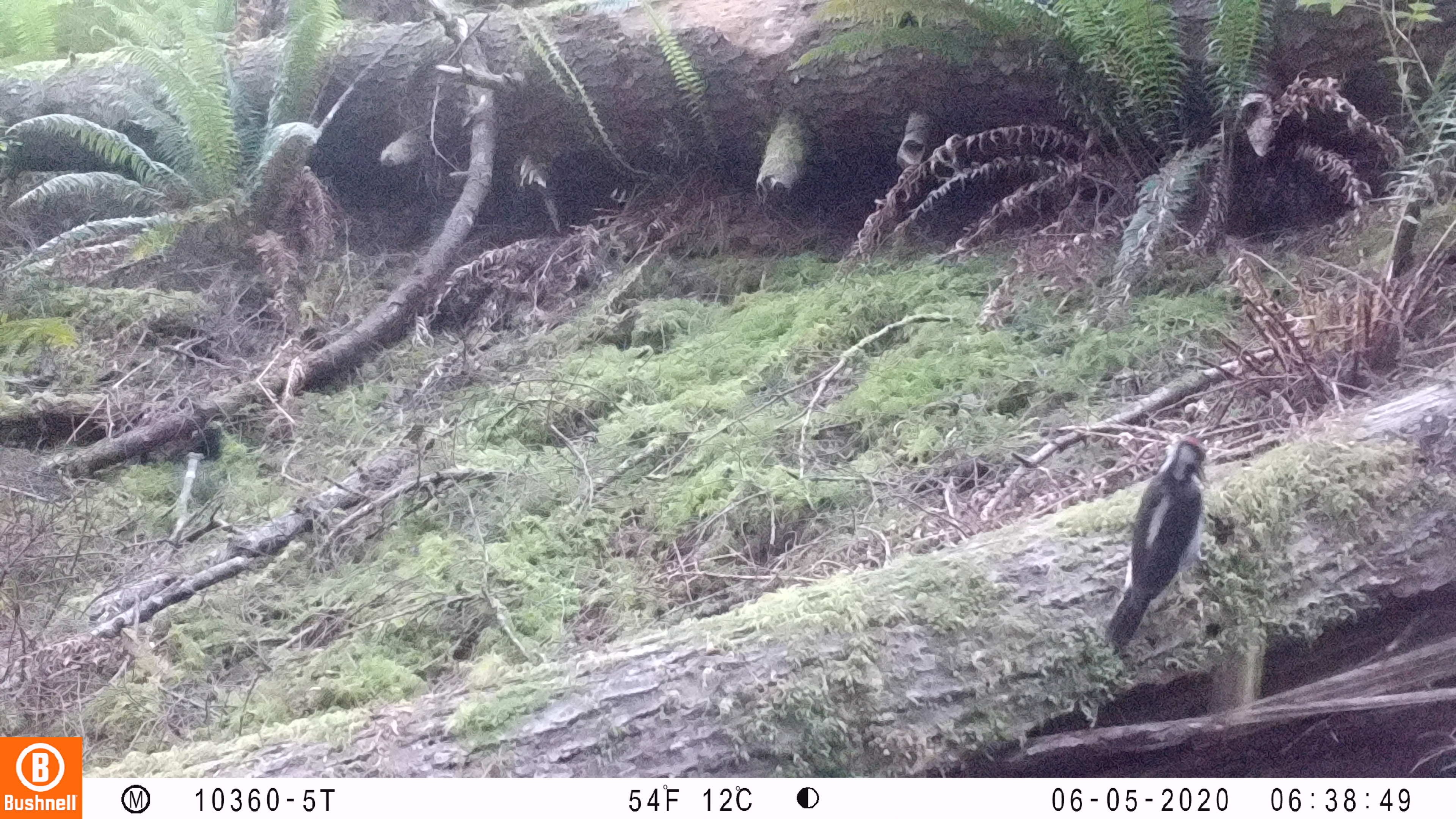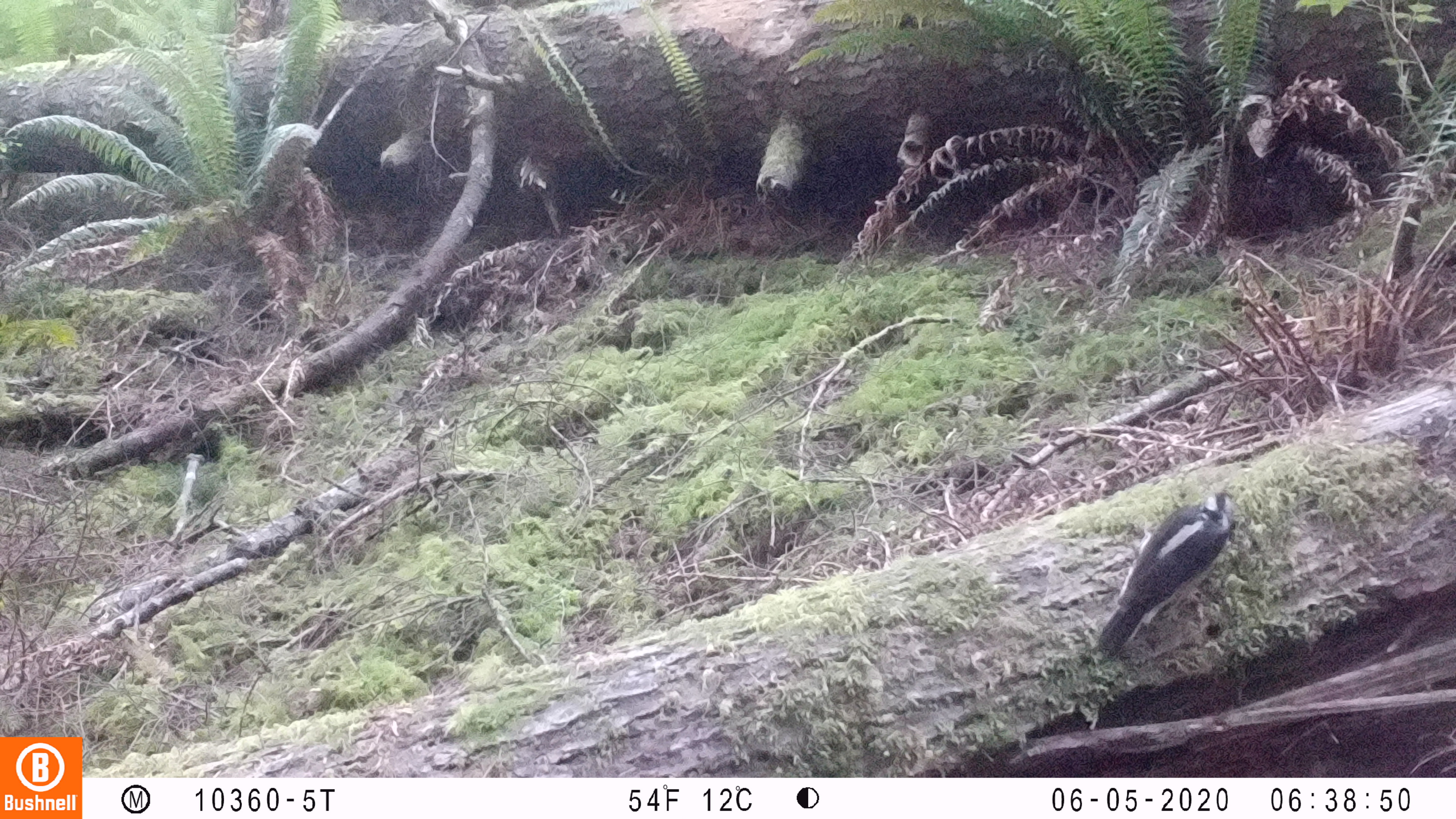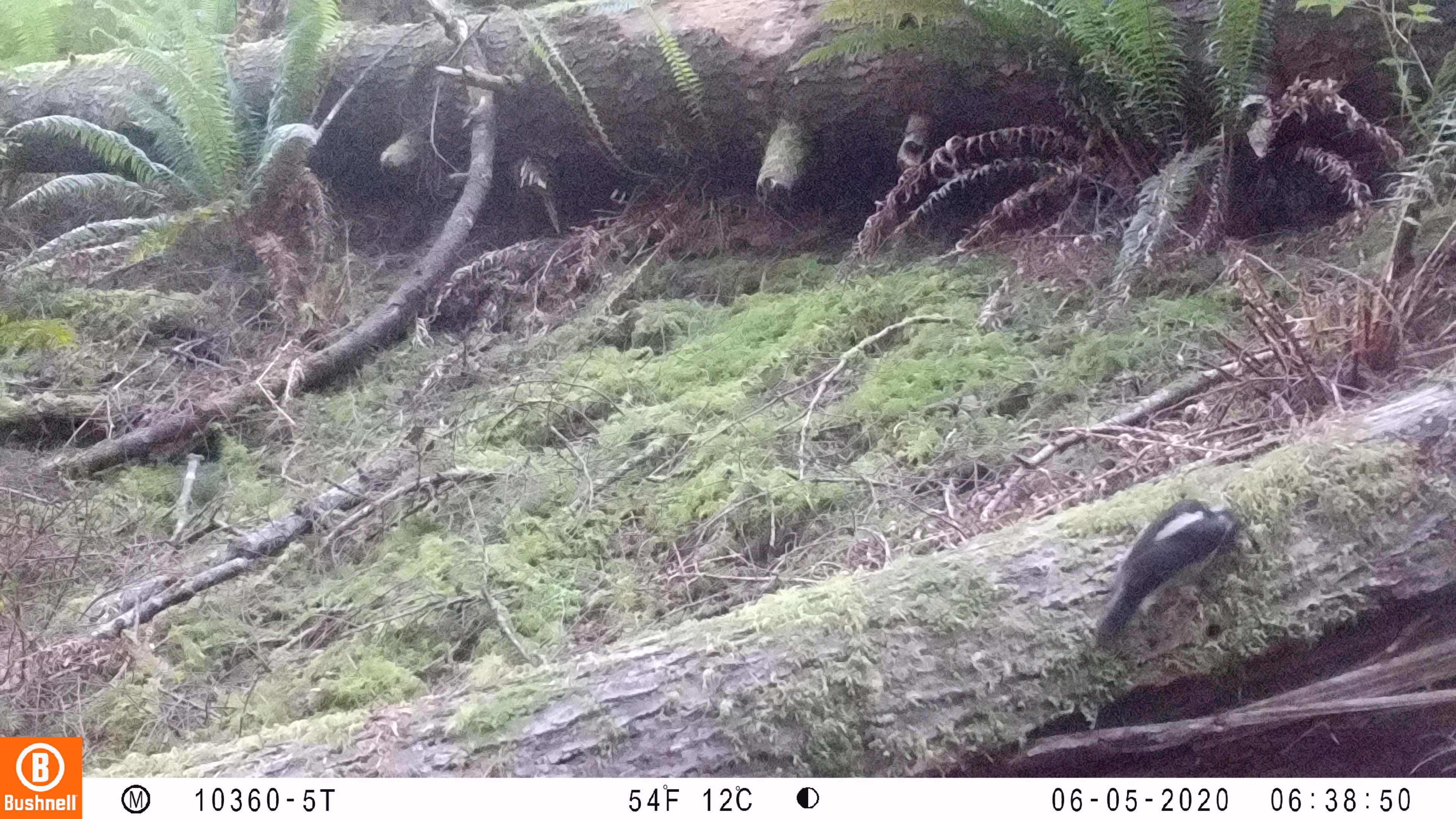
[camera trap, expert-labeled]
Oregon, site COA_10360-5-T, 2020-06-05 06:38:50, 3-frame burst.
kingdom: Animalia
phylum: Chordata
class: Aves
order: Piciformes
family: Picidae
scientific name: Picidae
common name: woodpeckers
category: picidae family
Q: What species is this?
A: Picidae family (woodpeckers) (Picidae).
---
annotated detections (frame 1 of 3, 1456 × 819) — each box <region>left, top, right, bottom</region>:
picidae family: <region>1111, 434, 1214, 649</region>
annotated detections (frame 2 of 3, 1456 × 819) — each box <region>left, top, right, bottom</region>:
picidae family: <region>1097, 490, 1235, 658</region>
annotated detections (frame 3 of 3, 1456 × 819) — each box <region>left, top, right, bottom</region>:
picidae family: <region>1093, 494, 1241, 643</region>